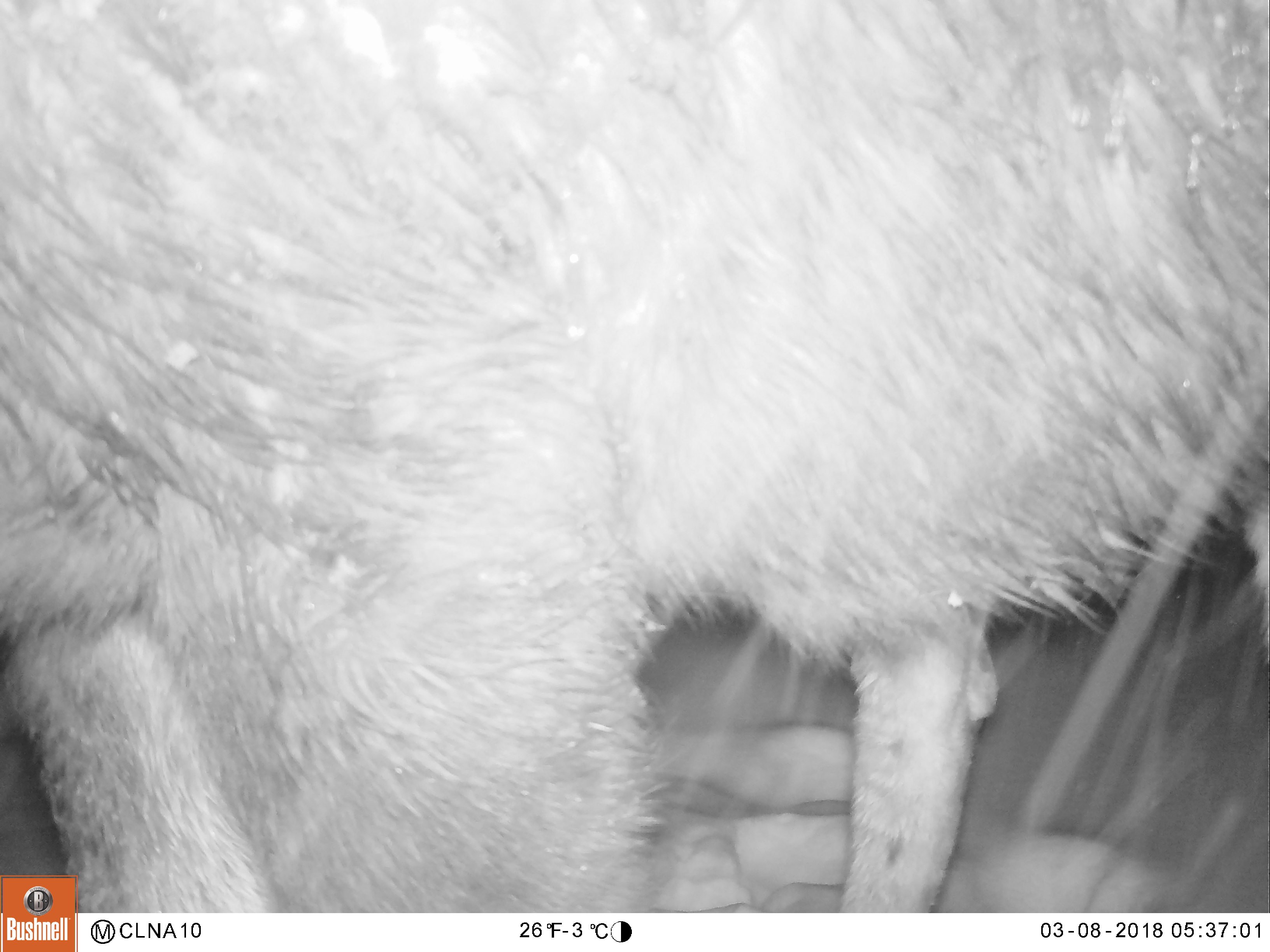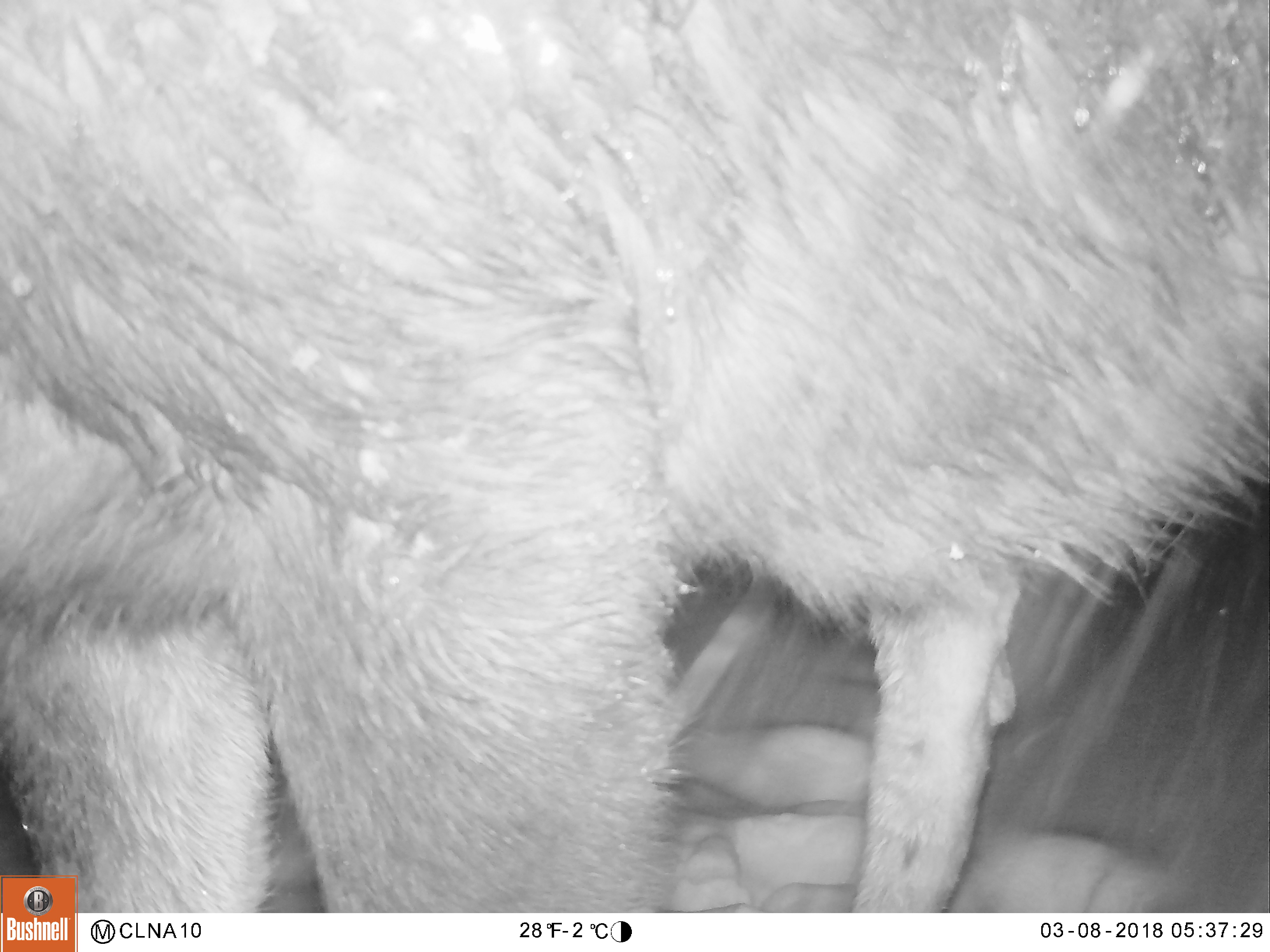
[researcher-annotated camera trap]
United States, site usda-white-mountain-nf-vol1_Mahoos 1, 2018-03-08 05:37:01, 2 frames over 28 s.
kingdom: Animalia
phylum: Chordata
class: Mammalia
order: Artiodactyla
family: Cervidae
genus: Alces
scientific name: Alces alces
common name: moose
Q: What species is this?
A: Moose (Alces alces).